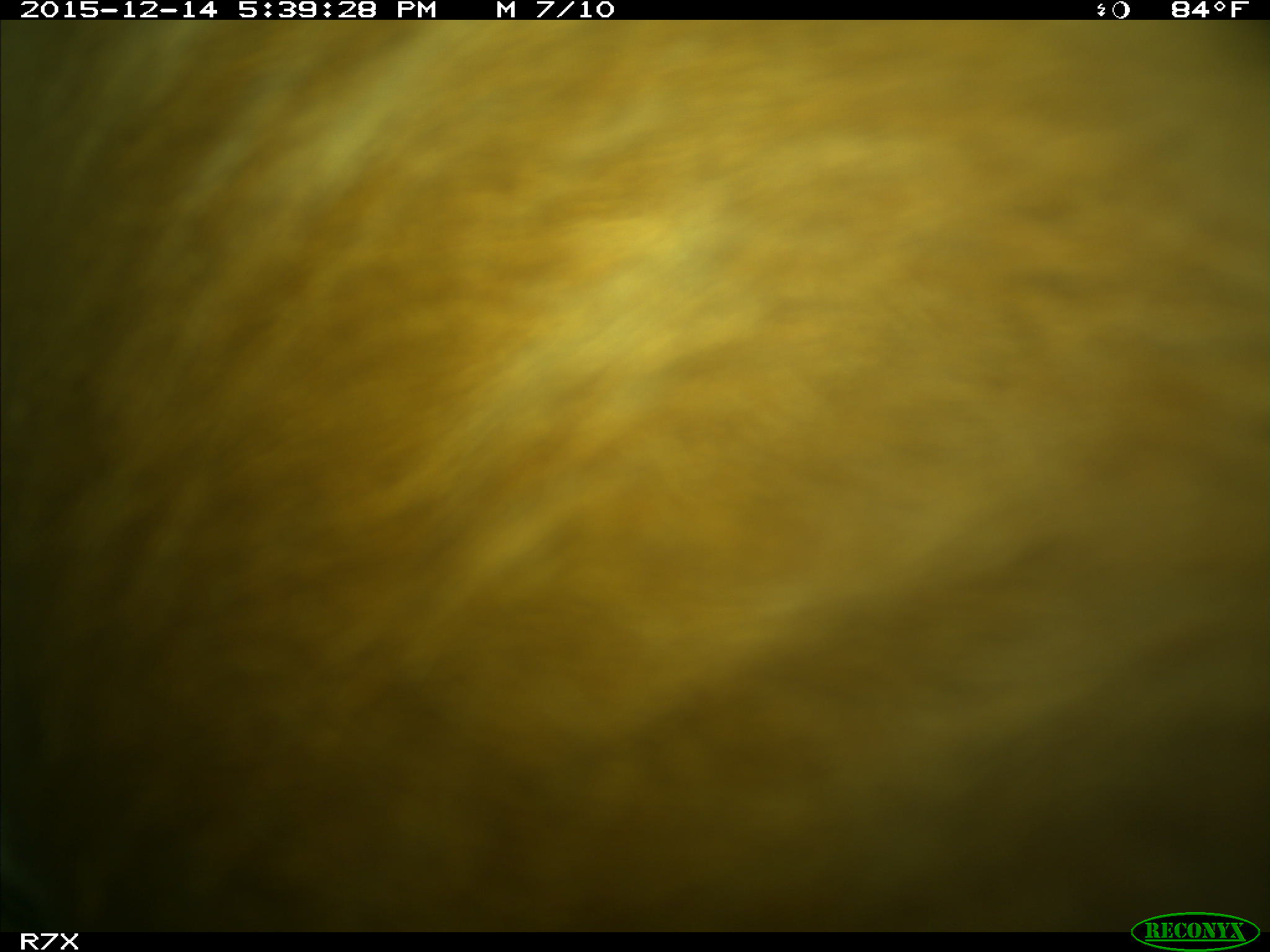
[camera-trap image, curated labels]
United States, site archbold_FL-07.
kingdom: Animalia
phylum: Chordata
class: Mammalia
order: Artiodactyla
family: Bovidae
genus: Bos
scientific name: Bos taurus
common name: domestic cow